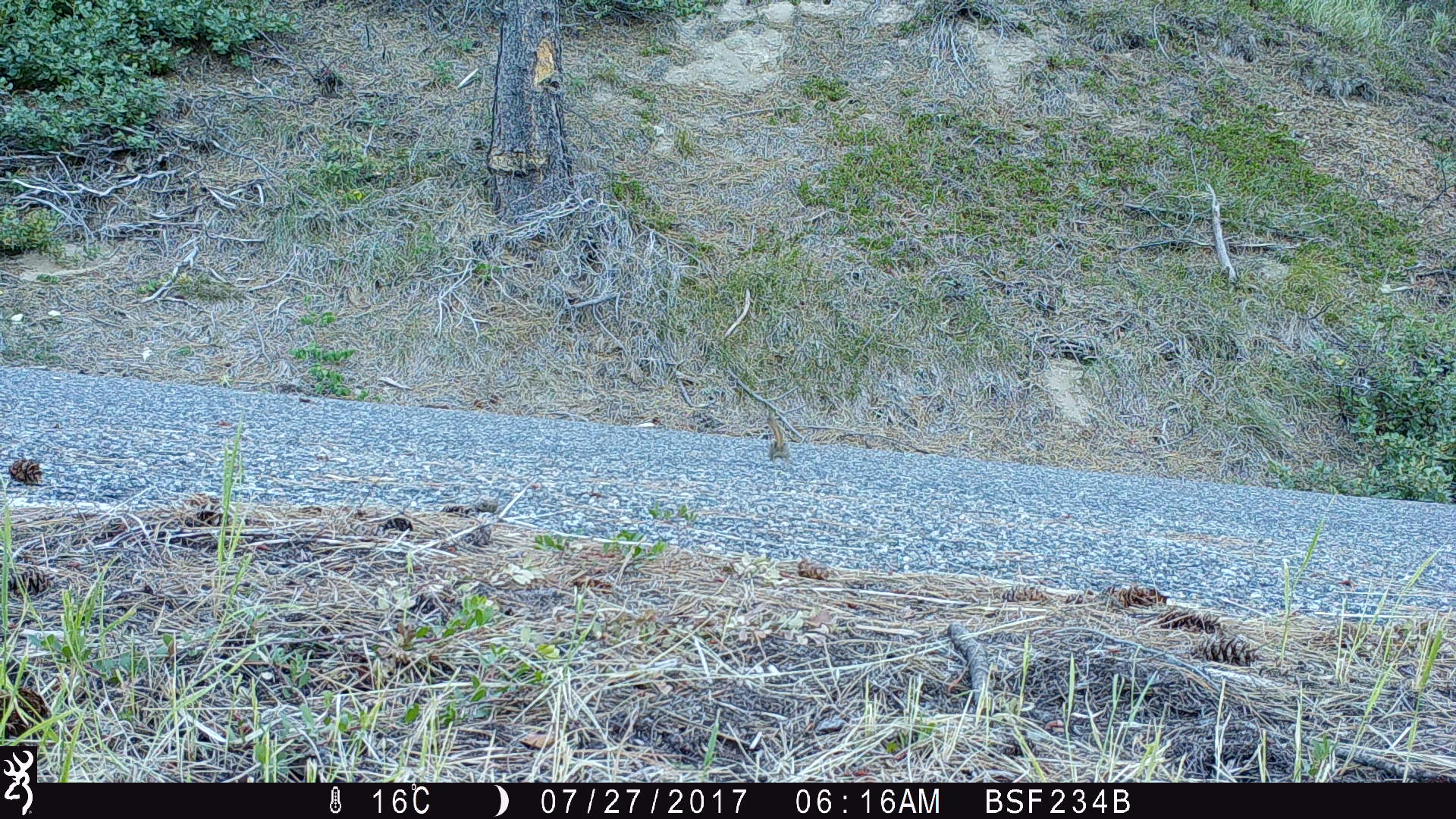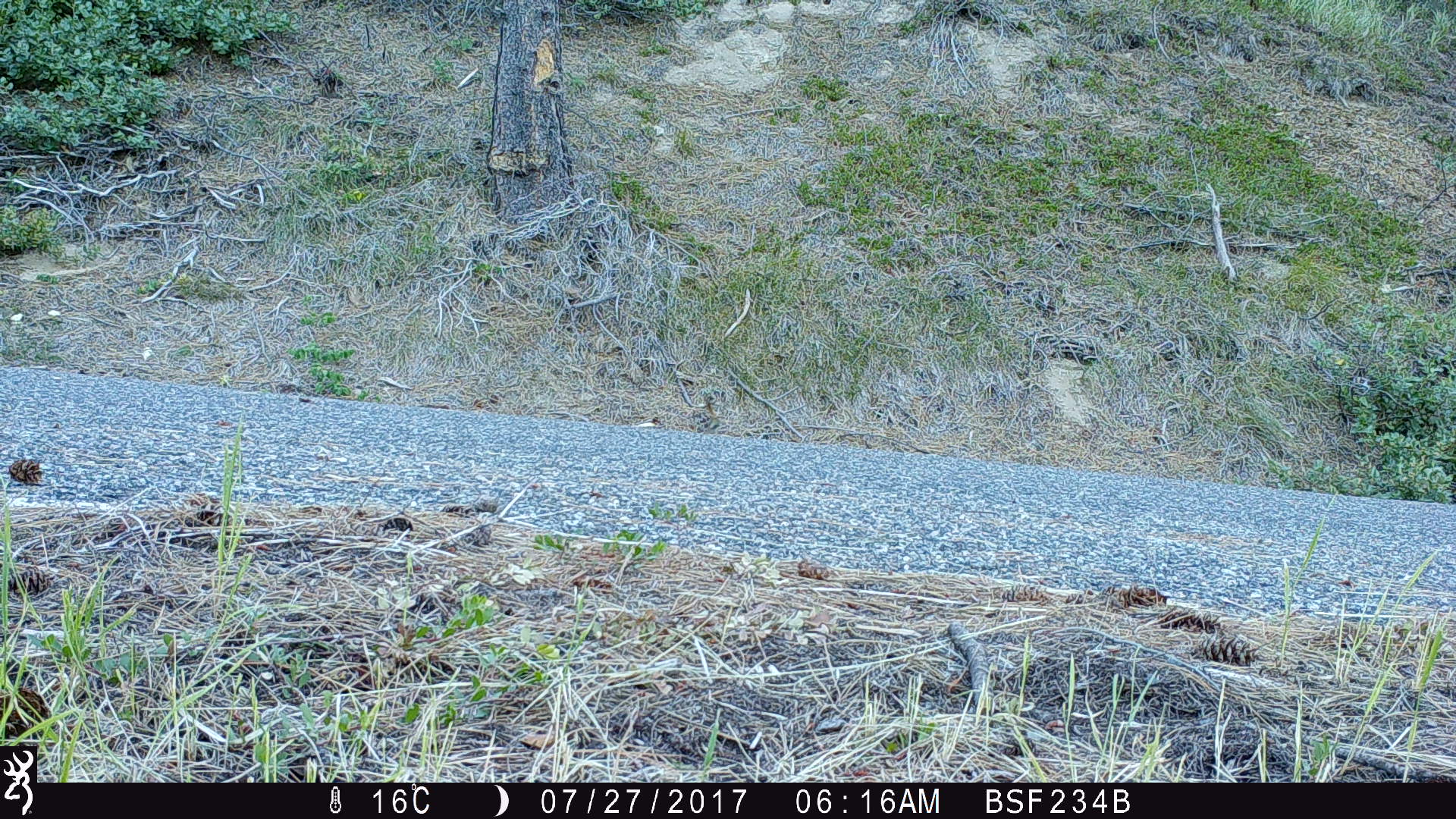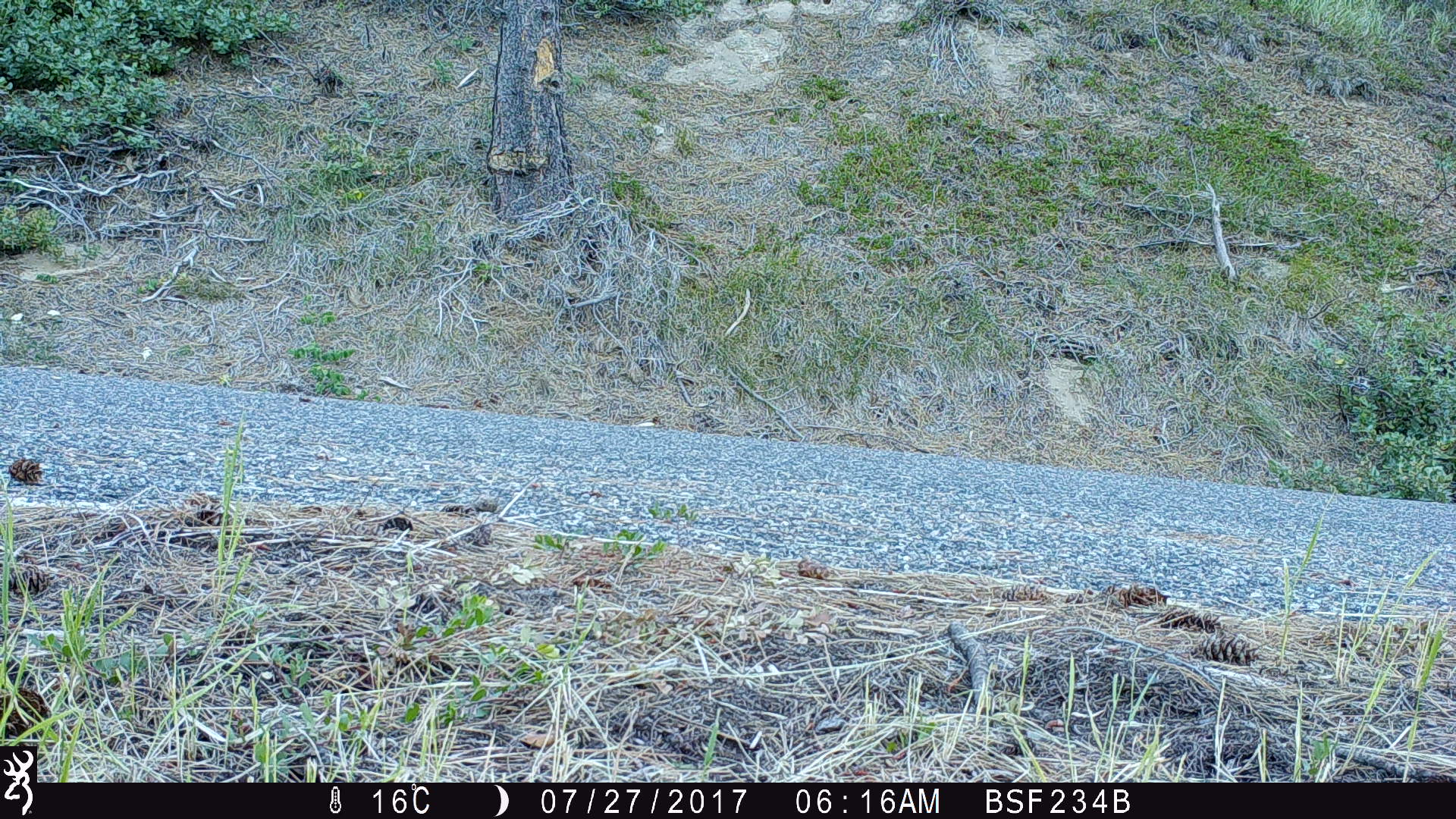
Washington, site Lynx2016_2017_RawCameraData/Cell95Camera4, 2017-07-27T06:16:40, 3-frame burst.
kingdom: Animalia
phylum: Chordata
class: Mammalia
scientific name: Mammalia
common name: small mammal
Small mammal (Mammalia). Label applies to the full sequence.